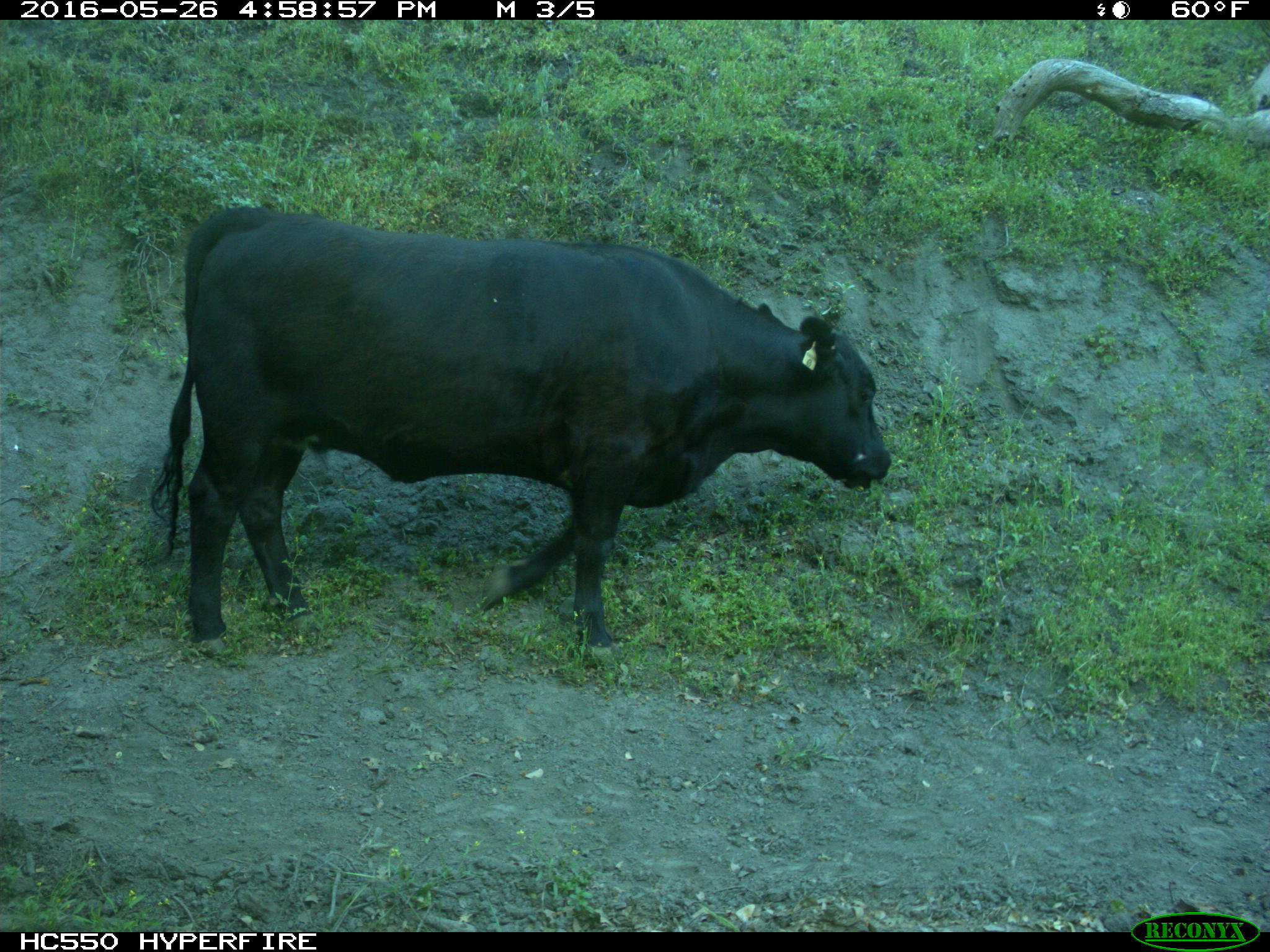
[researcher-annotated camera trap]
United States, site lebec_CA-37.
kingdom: Animalia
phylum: Chordata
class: Mammalia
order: Artiodactyla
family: Bovidae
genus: Bos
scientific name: Bos taurus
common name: domestic cow